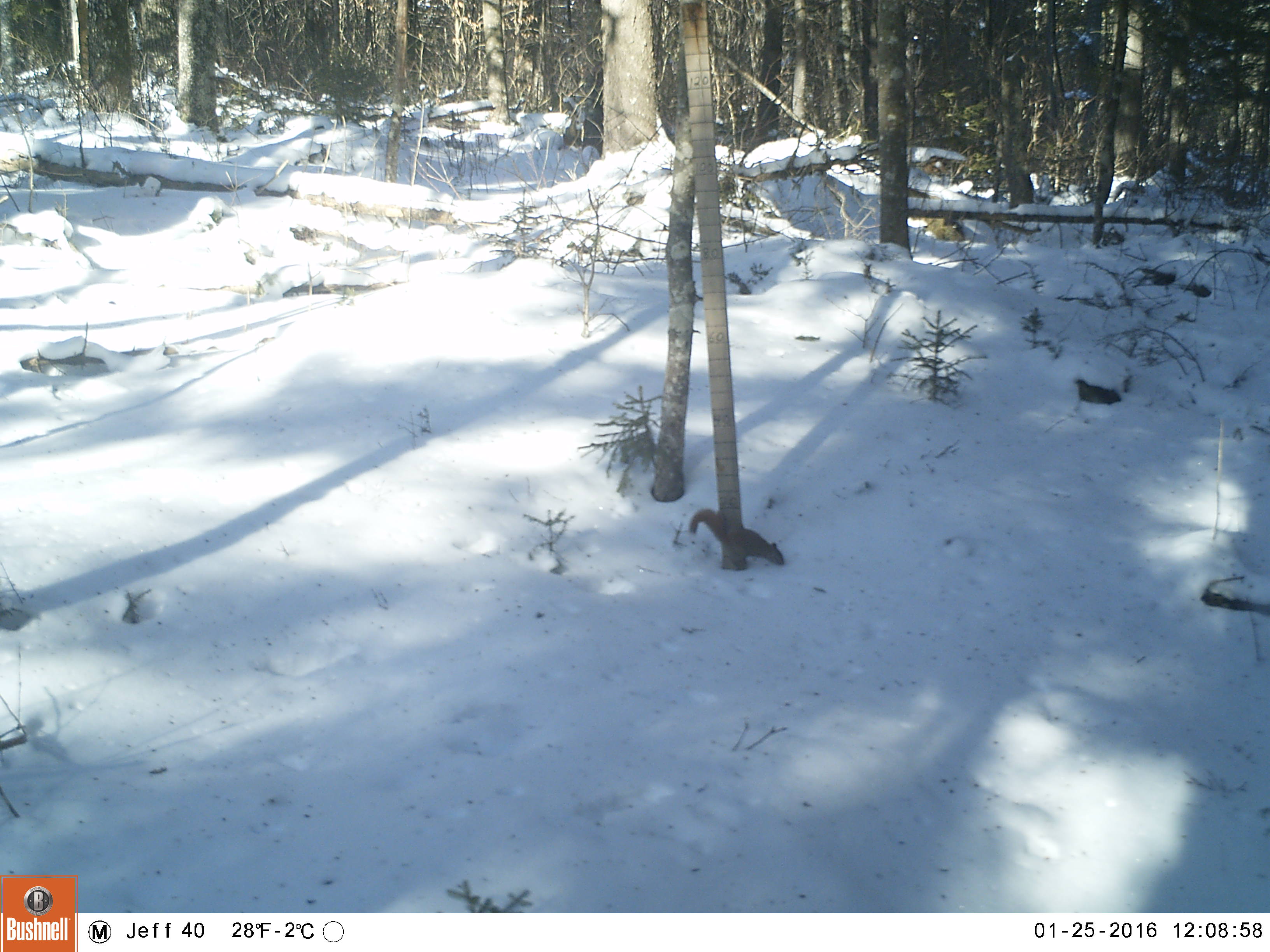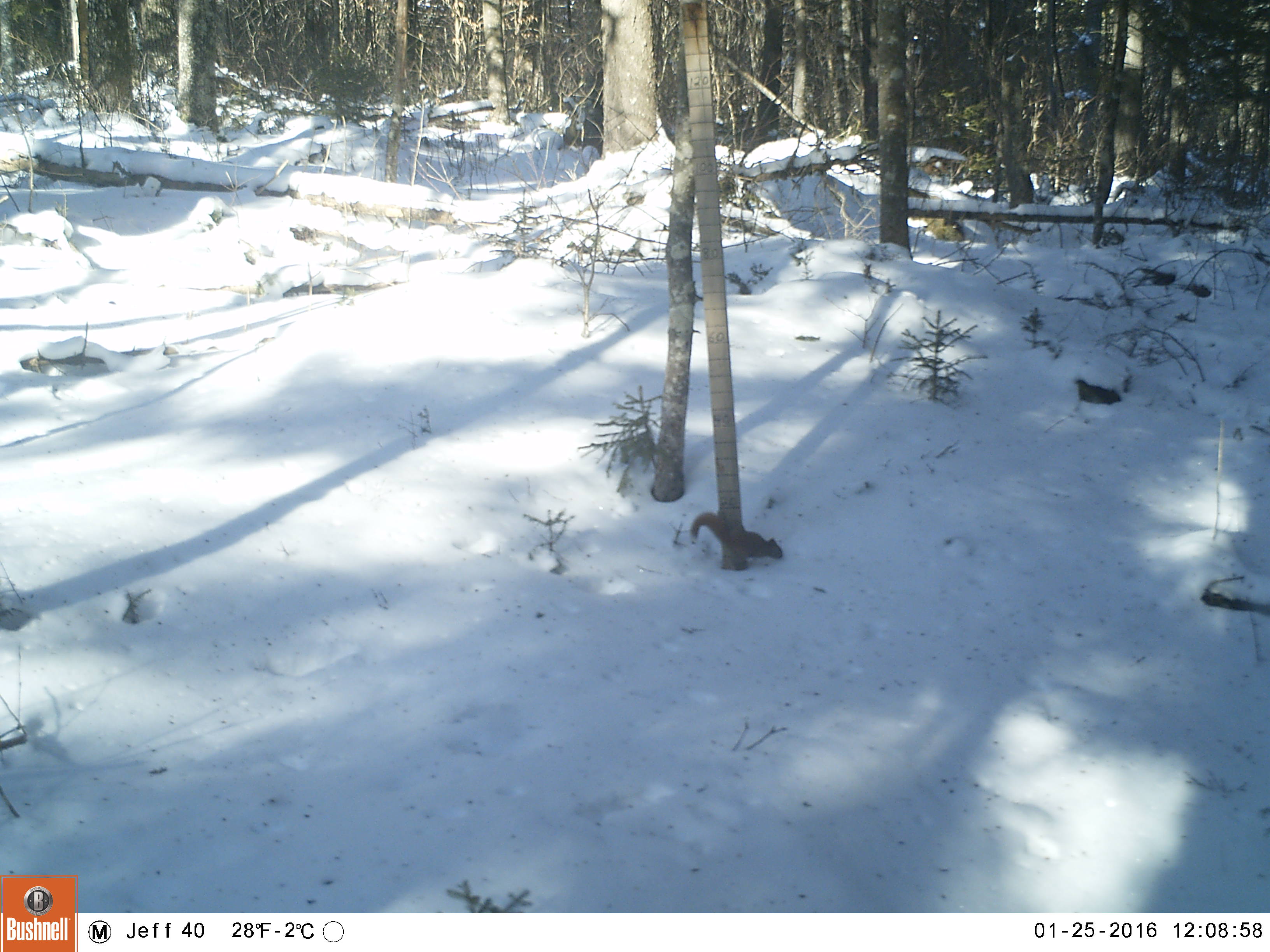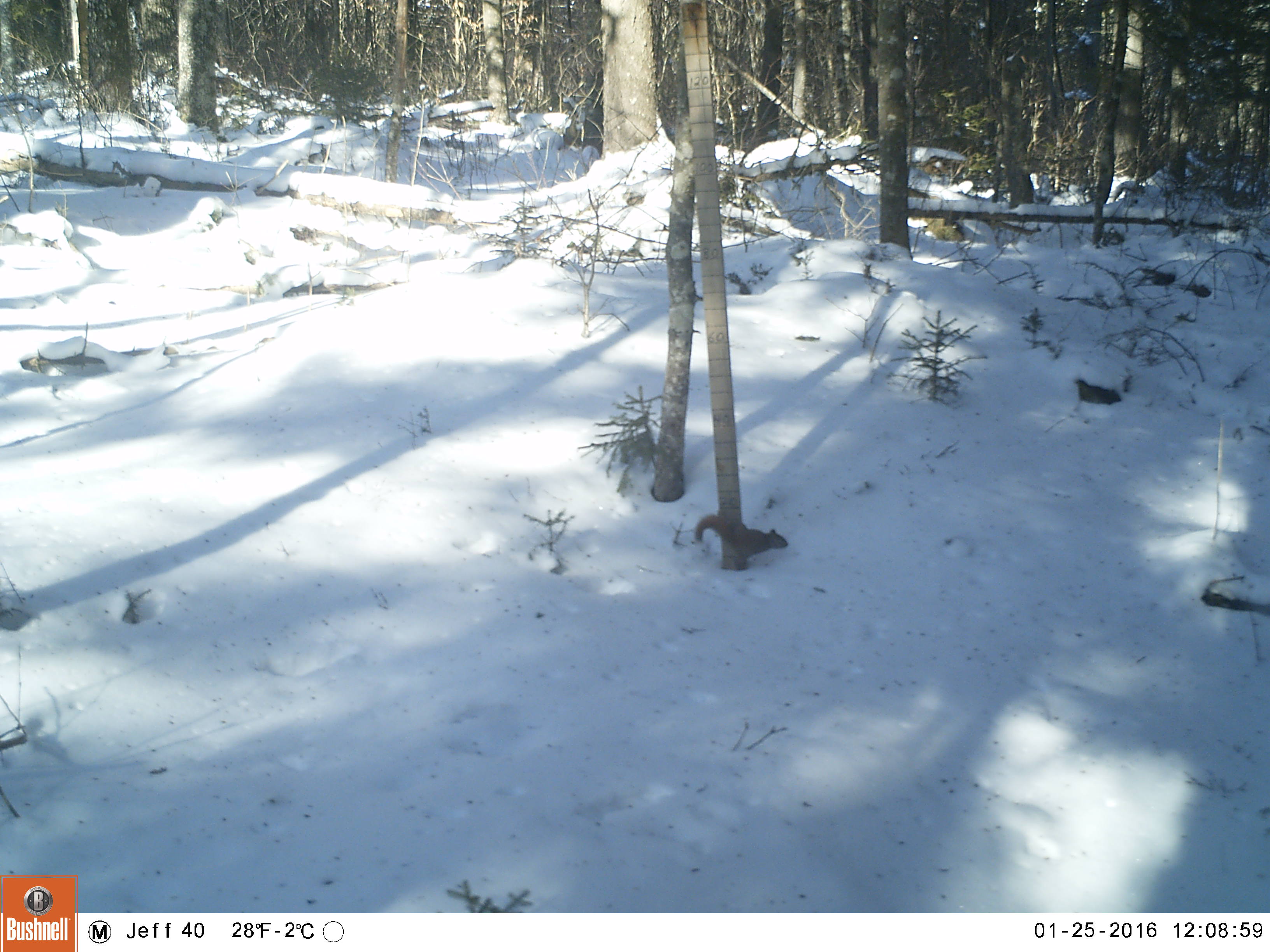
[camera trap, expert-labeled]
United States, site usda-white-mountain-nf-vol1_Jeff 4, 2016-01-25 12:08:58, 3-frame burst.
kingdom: Animalia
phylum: Chordata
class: Mammalia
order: Rodentia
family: Sciuridae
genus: Tamiasciurus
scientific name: Tamiasciurus hudsonicus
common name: red squirrel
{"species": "red squirrel (Tamiasciurus hudsonicus)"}